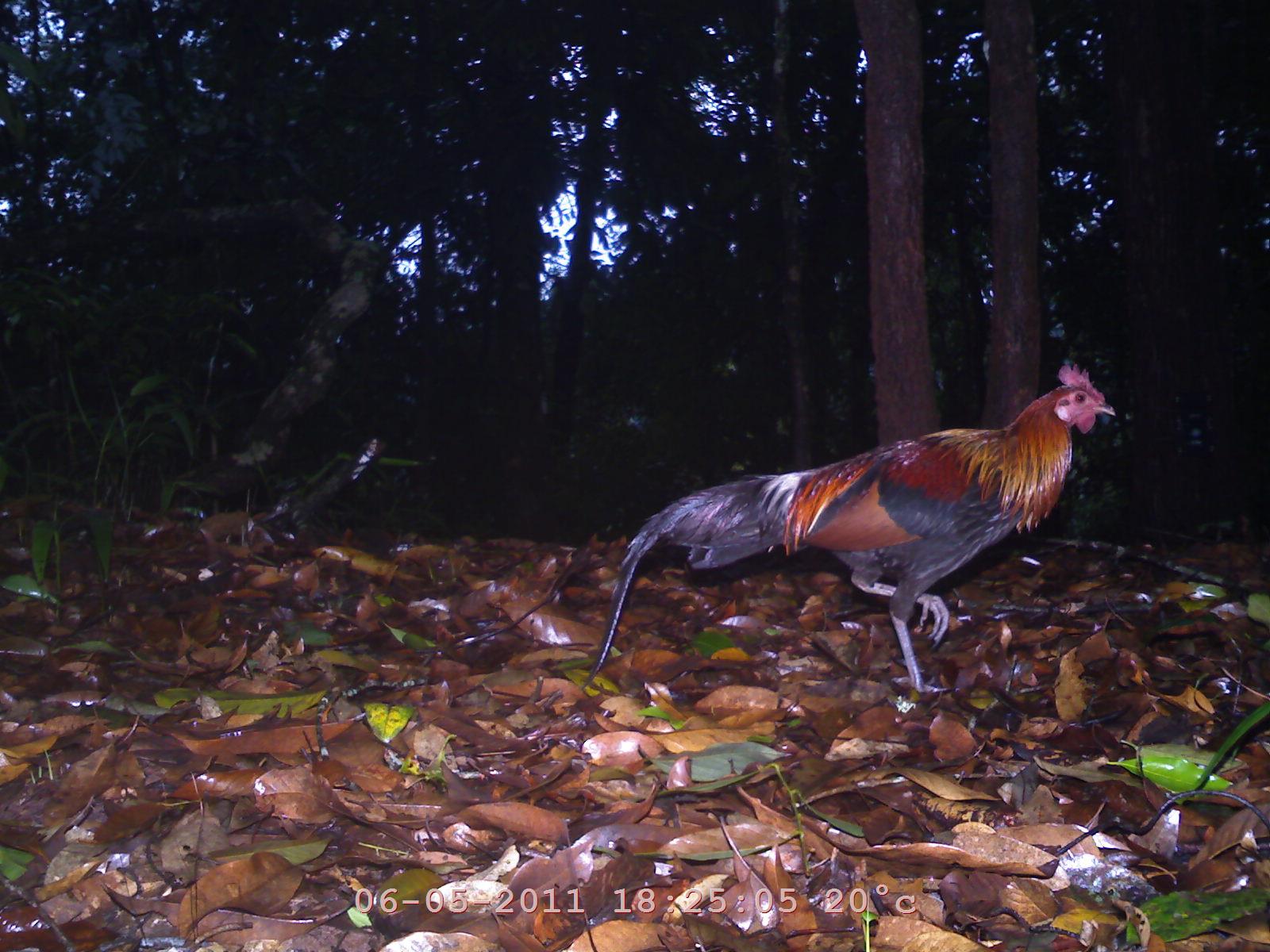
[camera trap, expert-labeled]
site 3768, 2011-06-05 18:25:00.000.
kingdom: Animalia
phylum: Chordata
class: Aves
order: Galliformes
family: Phasianidae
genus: Gallus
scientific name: Gallus gallus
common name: red junglefowl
Gallus gallus (red junglefowl), count 1, age adult, sex male.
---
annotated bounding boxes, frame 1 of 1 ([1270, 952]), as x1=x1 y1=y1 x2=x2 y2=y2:
gallus gallus: x1=583 y1=363 x2=1117 y2=693